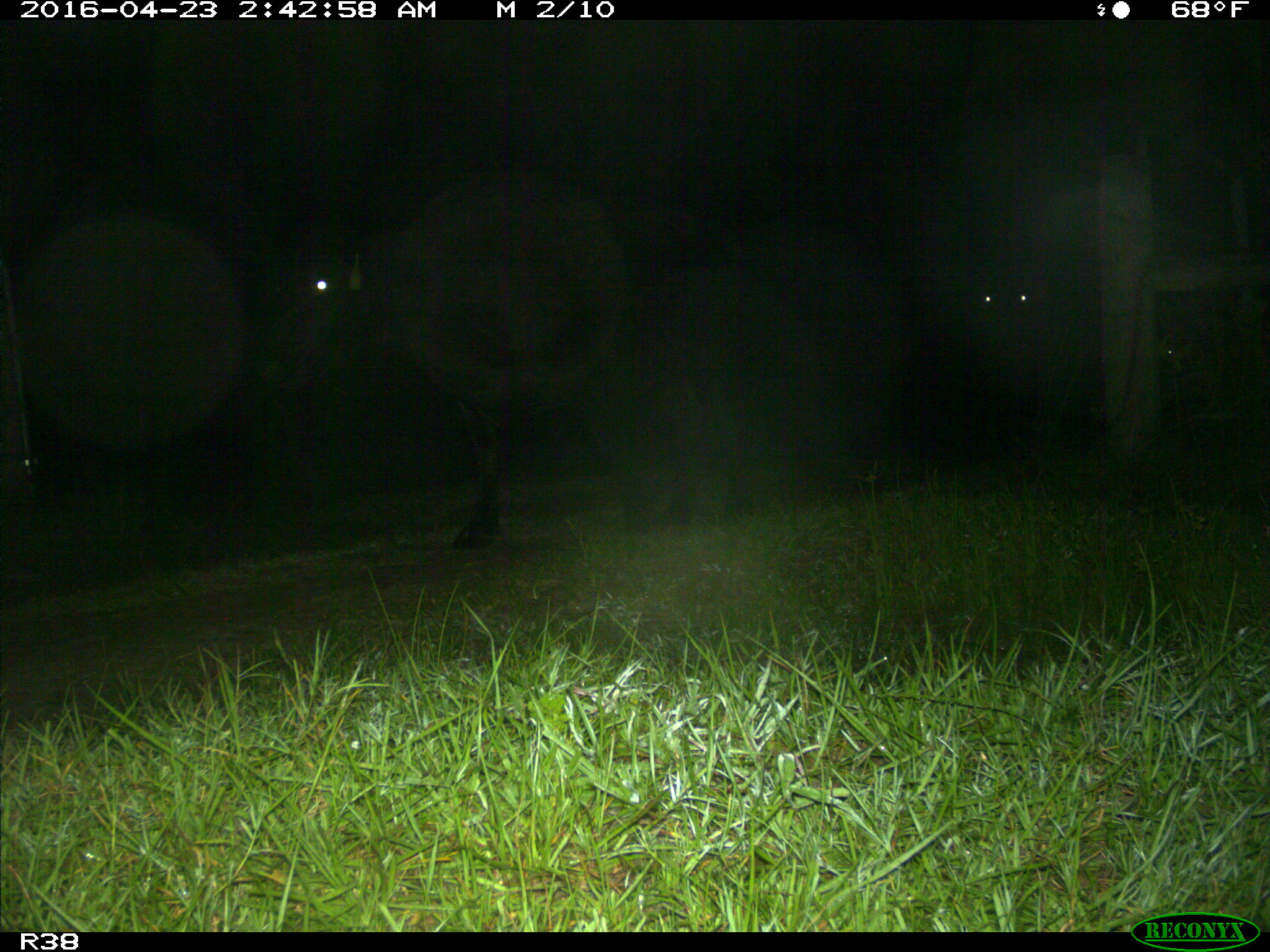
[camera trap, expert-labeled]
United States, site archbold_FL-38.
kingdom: Animalia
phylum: Chordata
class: Mammalia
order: Artiodactyla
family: Bovidae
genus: Bos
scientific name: Bos taurus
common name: domestic cow